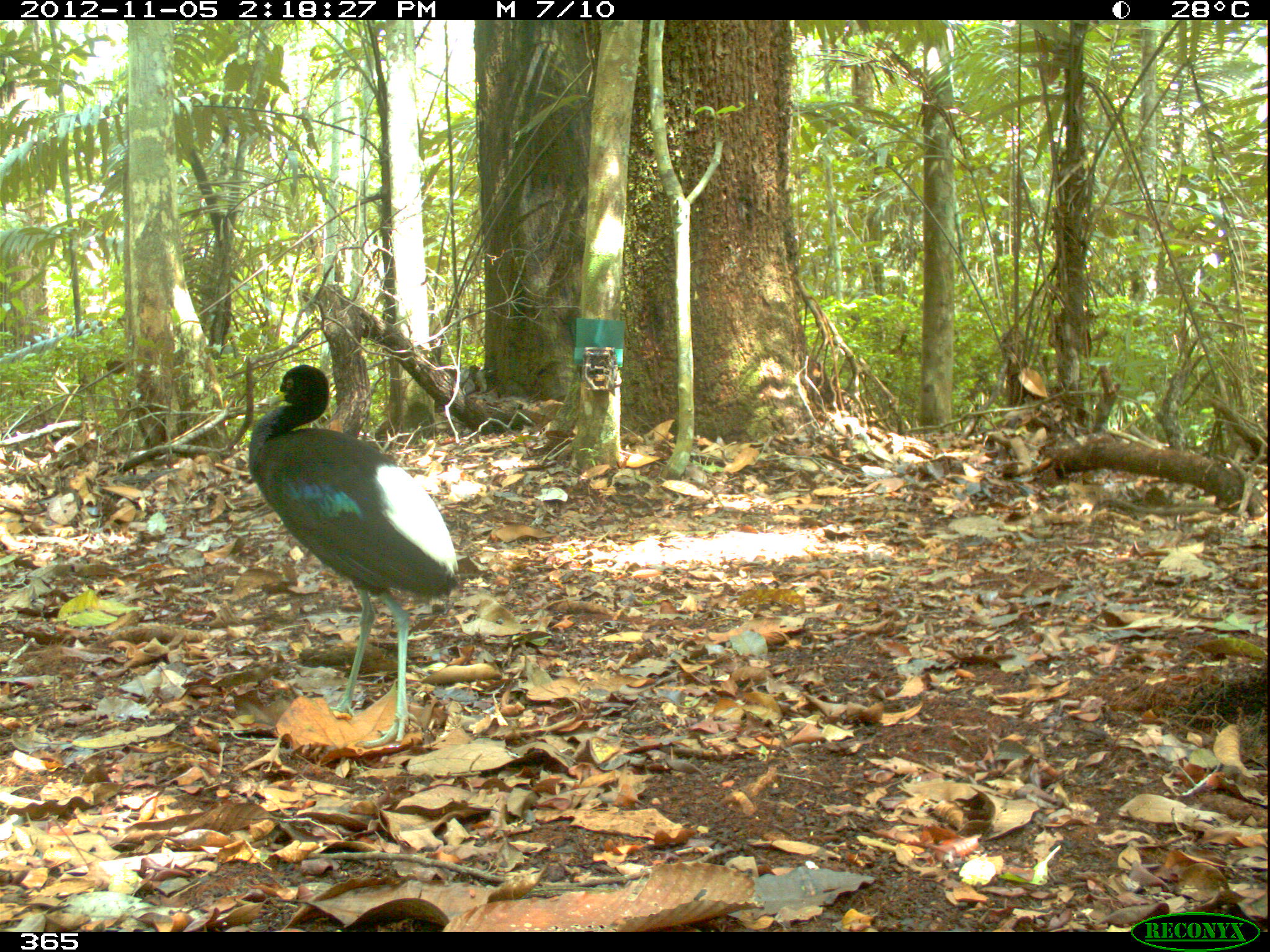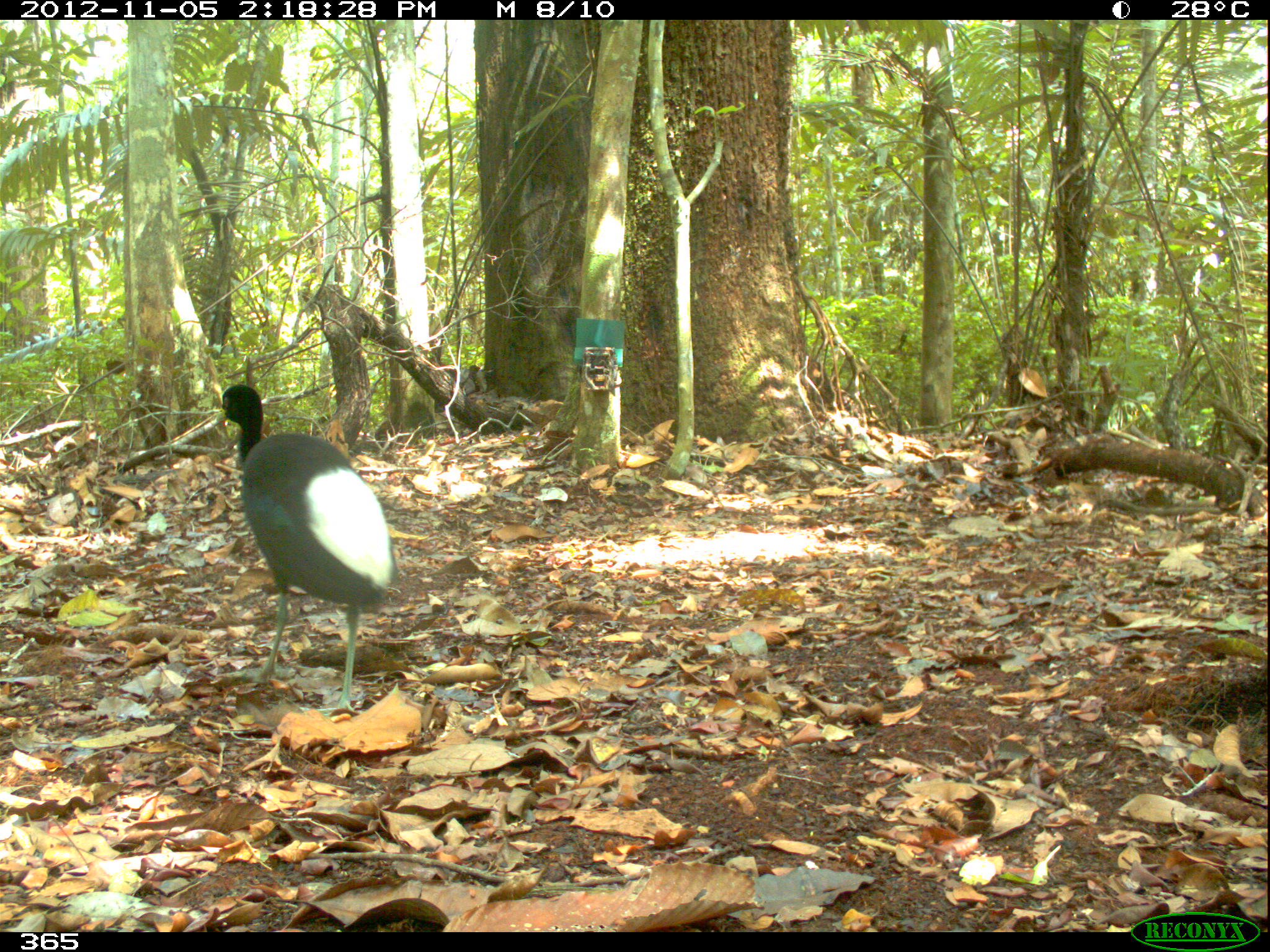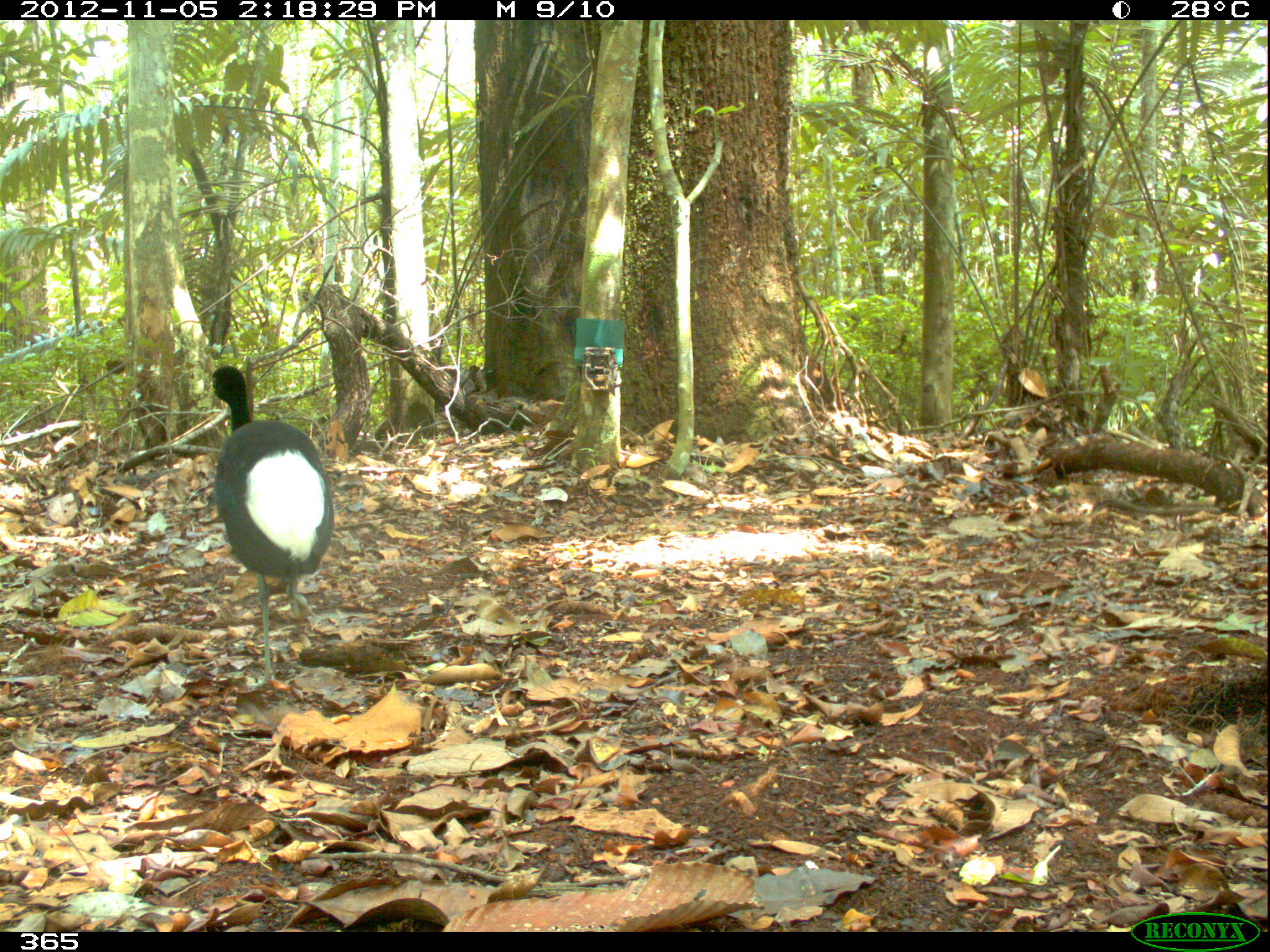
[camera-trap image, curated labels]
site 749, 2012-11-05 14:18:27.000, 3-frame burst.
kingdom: Animalia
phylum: Chordata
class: Aves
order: Gruiformes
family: Psophiidae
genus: Psophia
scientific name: Psophia leucoptera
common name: pale-winged trumpeter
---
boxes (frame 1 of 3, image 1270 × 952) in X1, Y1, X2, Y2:
psophia leucoptera: 247, 364, 457, 744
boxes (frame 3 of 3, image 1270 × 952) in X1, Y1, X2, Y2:
psophia leucoptera: 209, 365, 335, 688